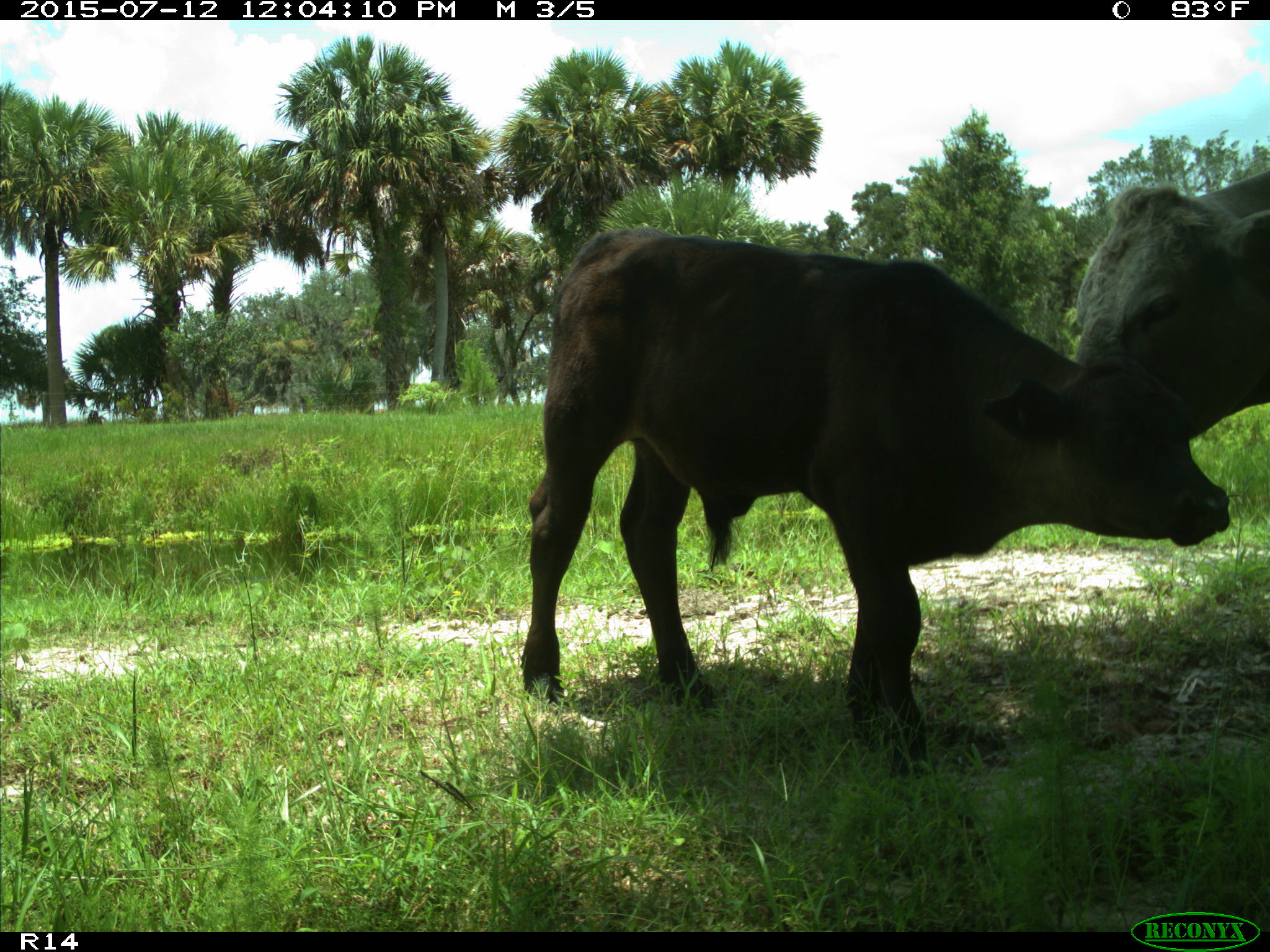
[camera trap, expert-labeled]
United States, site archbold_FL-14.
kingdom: Animalia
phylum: Chordata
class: Mammalia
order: Artiodactyla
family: Bovidae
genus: Bos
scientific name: Bos taurus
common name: domestic cow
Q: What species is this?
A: Bos taurus (domestic cow).